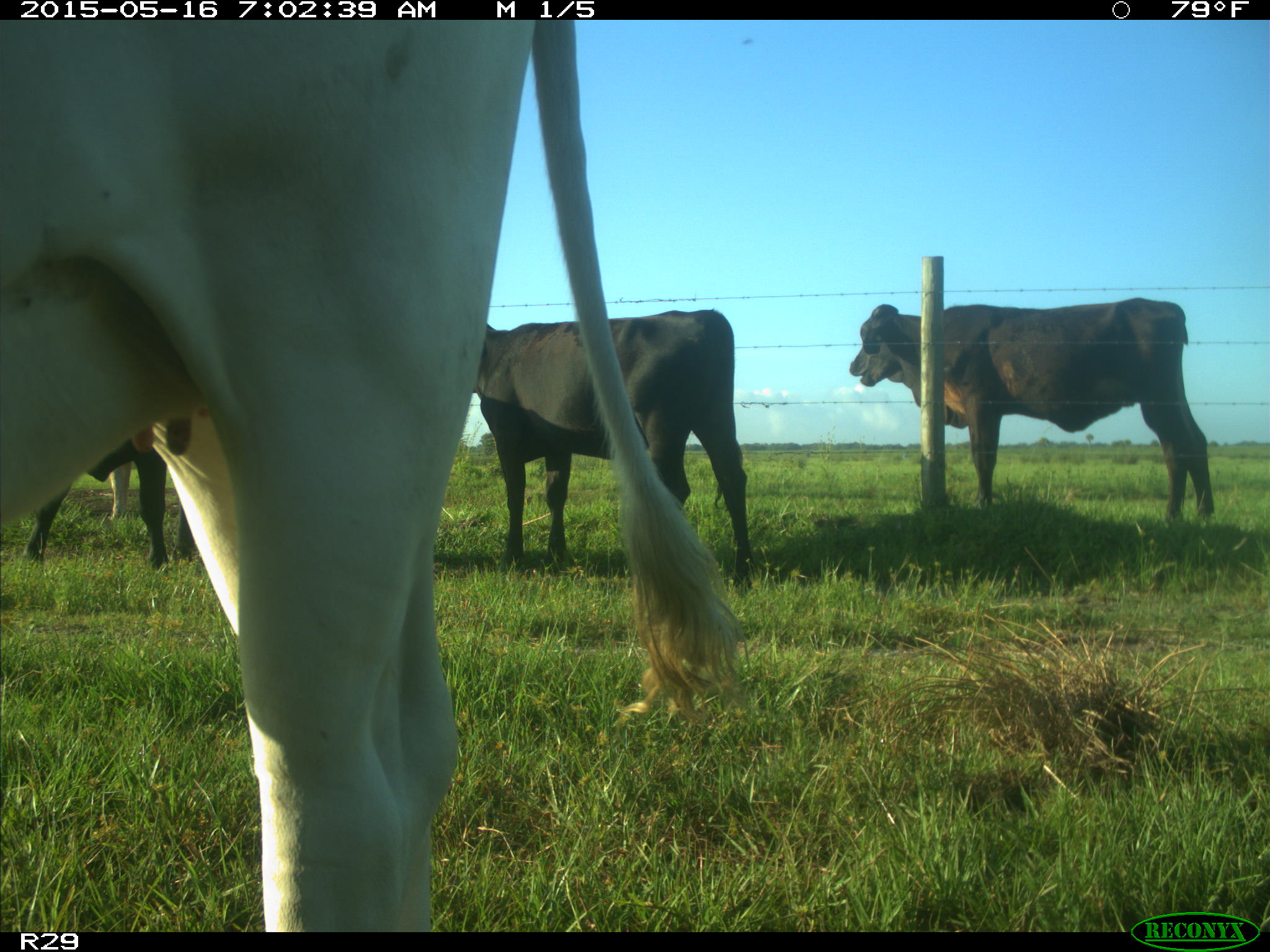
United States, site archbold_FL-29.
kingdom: Animalia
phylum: Chordata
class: Mammalia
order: Artiodactyla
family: Bovidae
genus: Bos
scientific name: Bos taurus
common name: domestic cow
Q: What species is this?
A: Bos taurus (domestic cow).